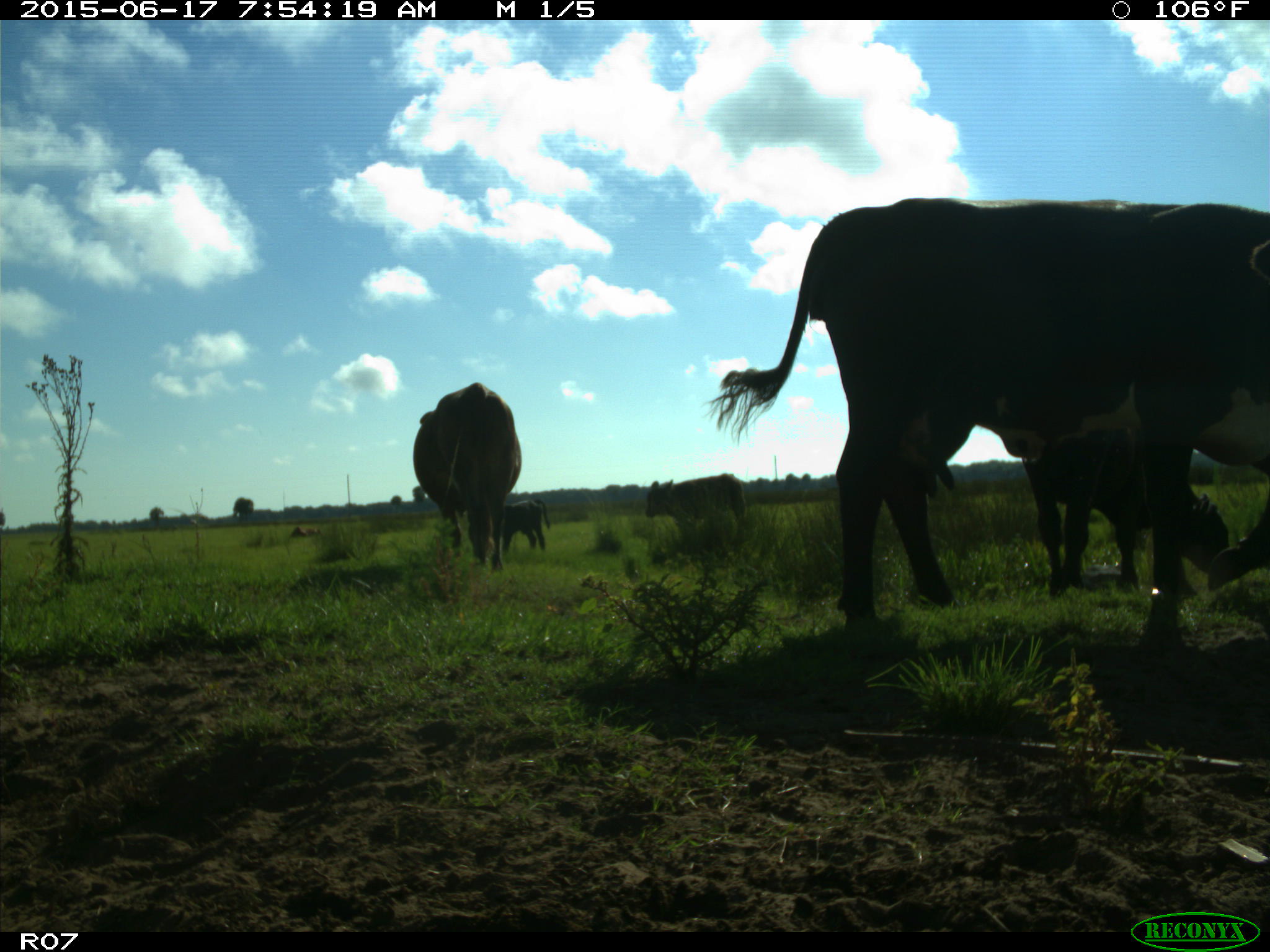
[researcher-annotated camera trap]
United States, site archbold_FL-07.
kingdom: Animalia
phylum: Chordata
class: Mammalia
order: Artiodactyla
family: Bovidae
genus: Bos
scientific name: Bos taurus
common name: domestic cow